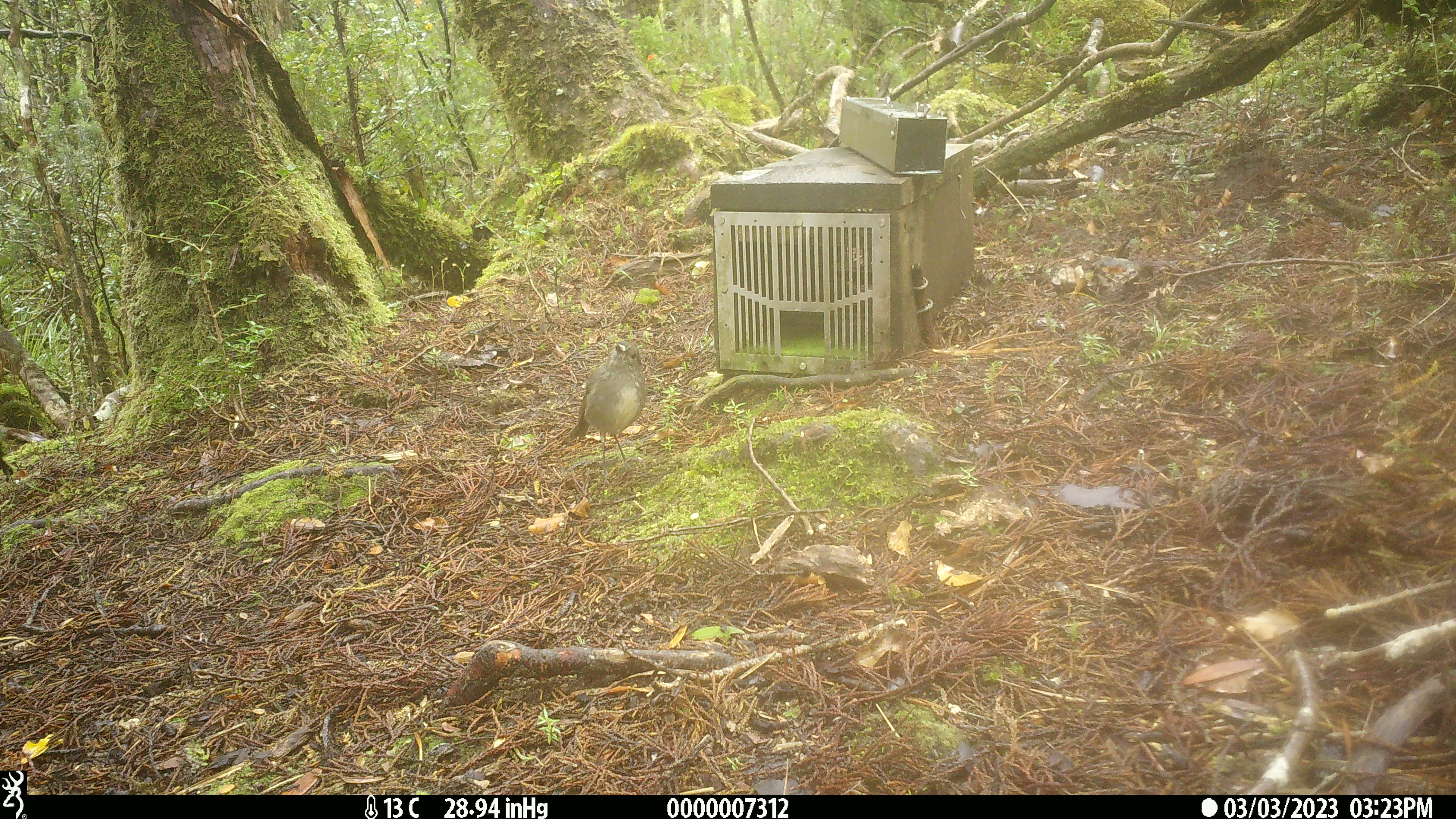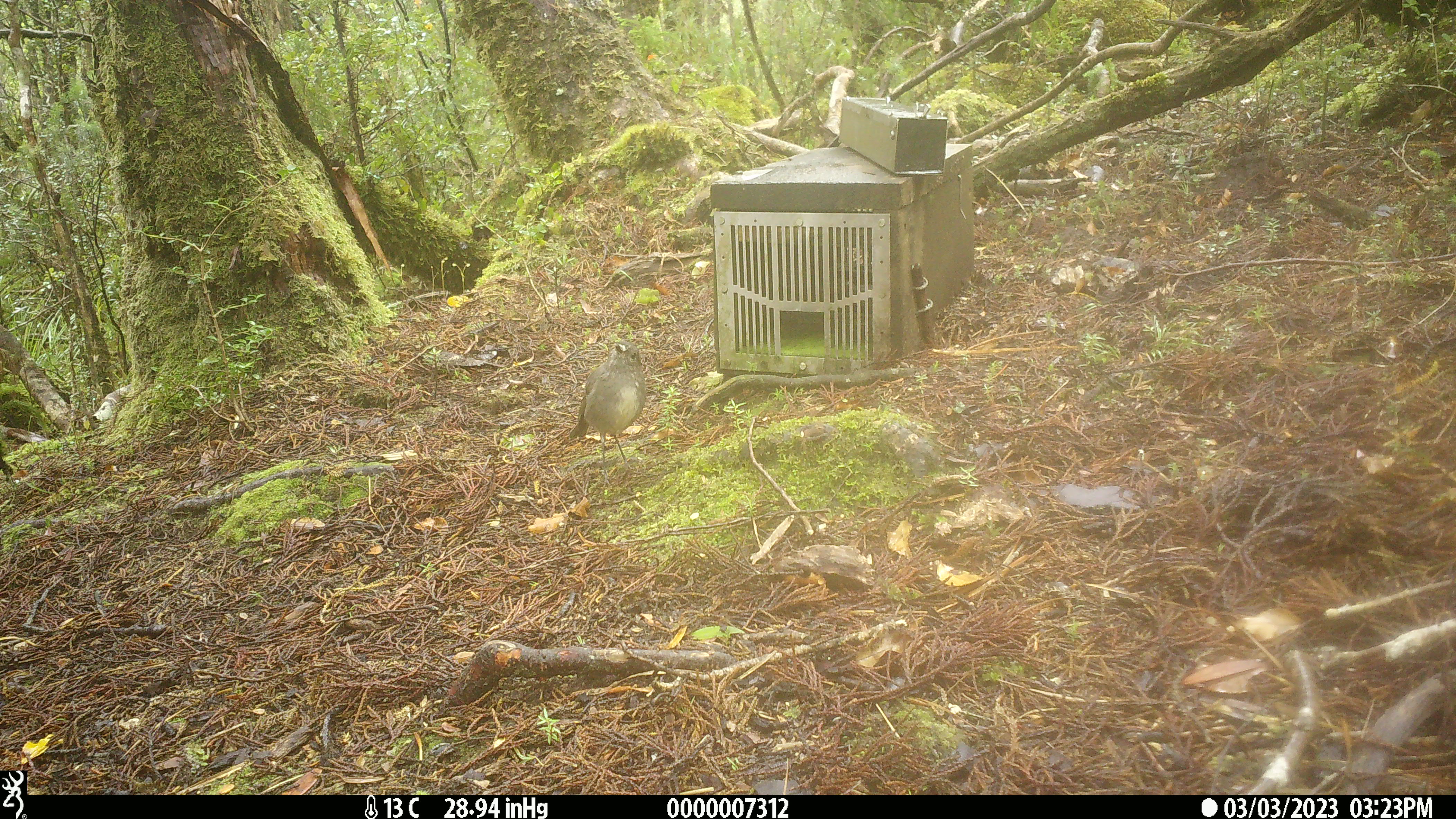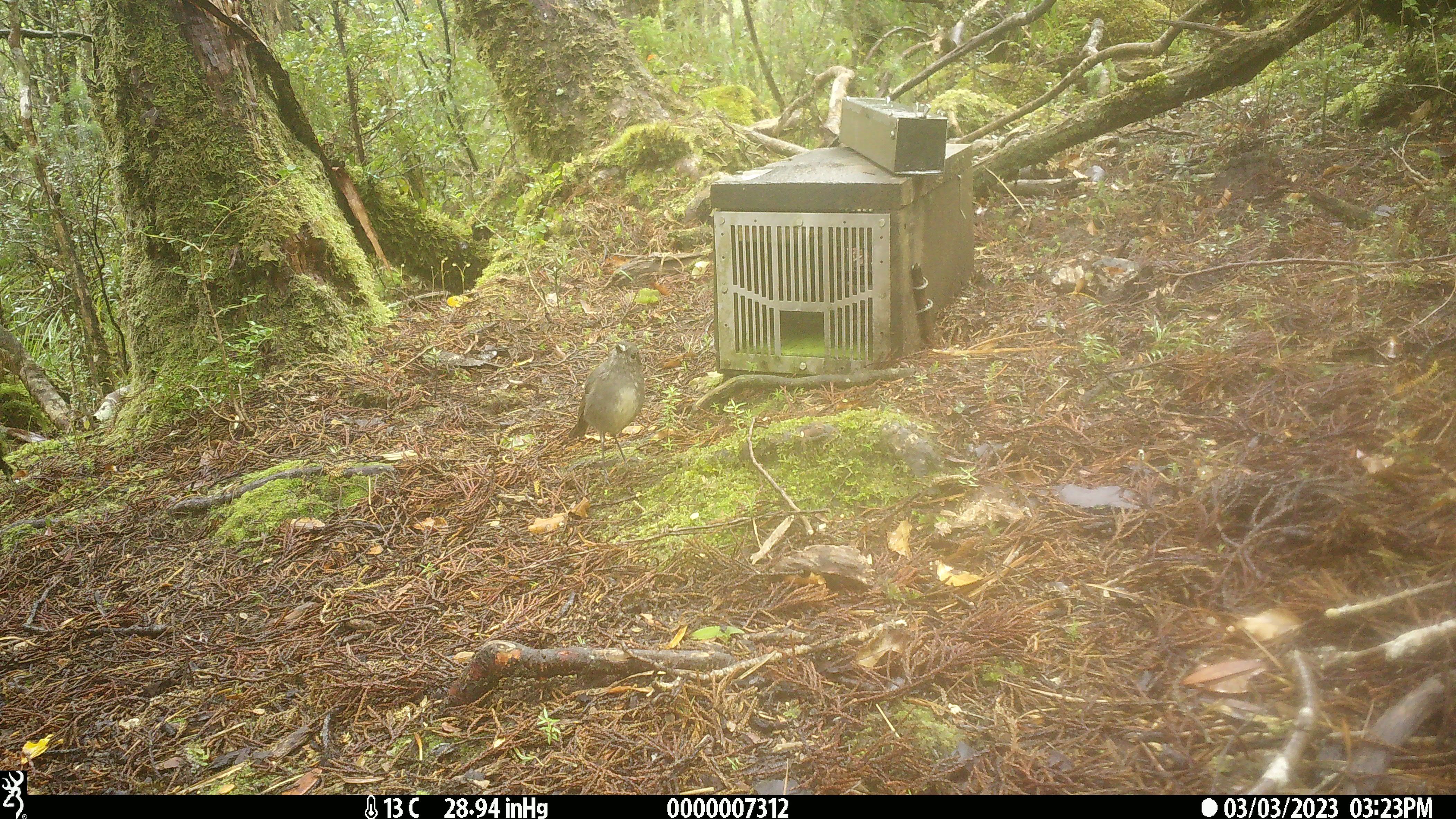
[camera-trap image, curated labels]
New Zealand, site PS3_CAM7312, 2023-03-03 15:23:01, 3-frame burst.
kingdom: Animalia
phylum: Chordata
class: Aves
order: Passeriformes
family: Petroicidae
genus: Petroica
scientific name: Petroica australis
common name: new zealand robin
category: robin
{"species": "robin (new zealand robin) (Petroica australis)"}